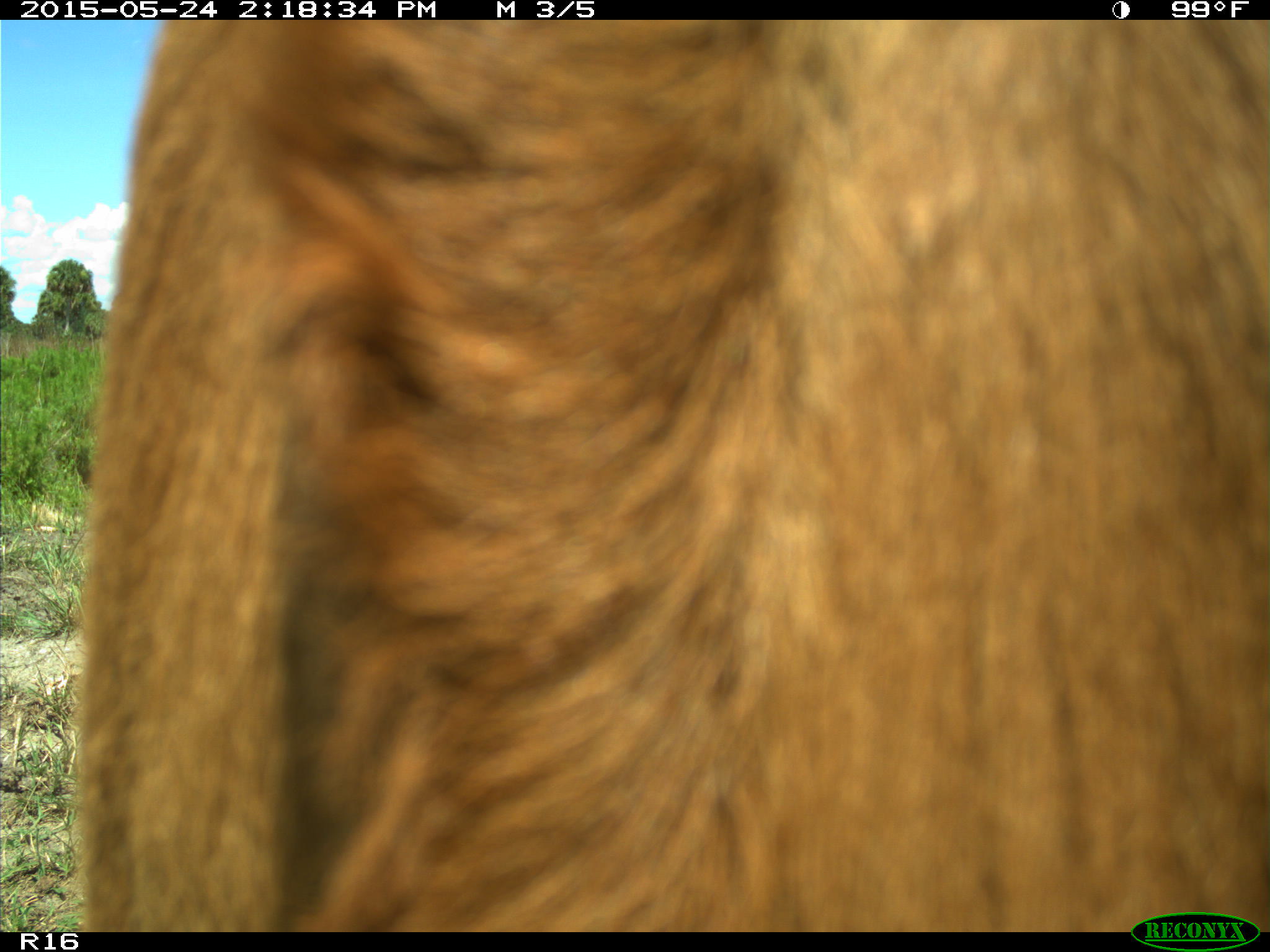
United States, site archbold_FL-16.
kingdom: Animalia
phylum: Chordata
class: Mammalia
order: Artiodactyla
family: Bovidae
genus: Bos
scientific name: Bos taurus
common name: domestic cow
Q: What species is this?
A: Bos taurus (domestic cow).